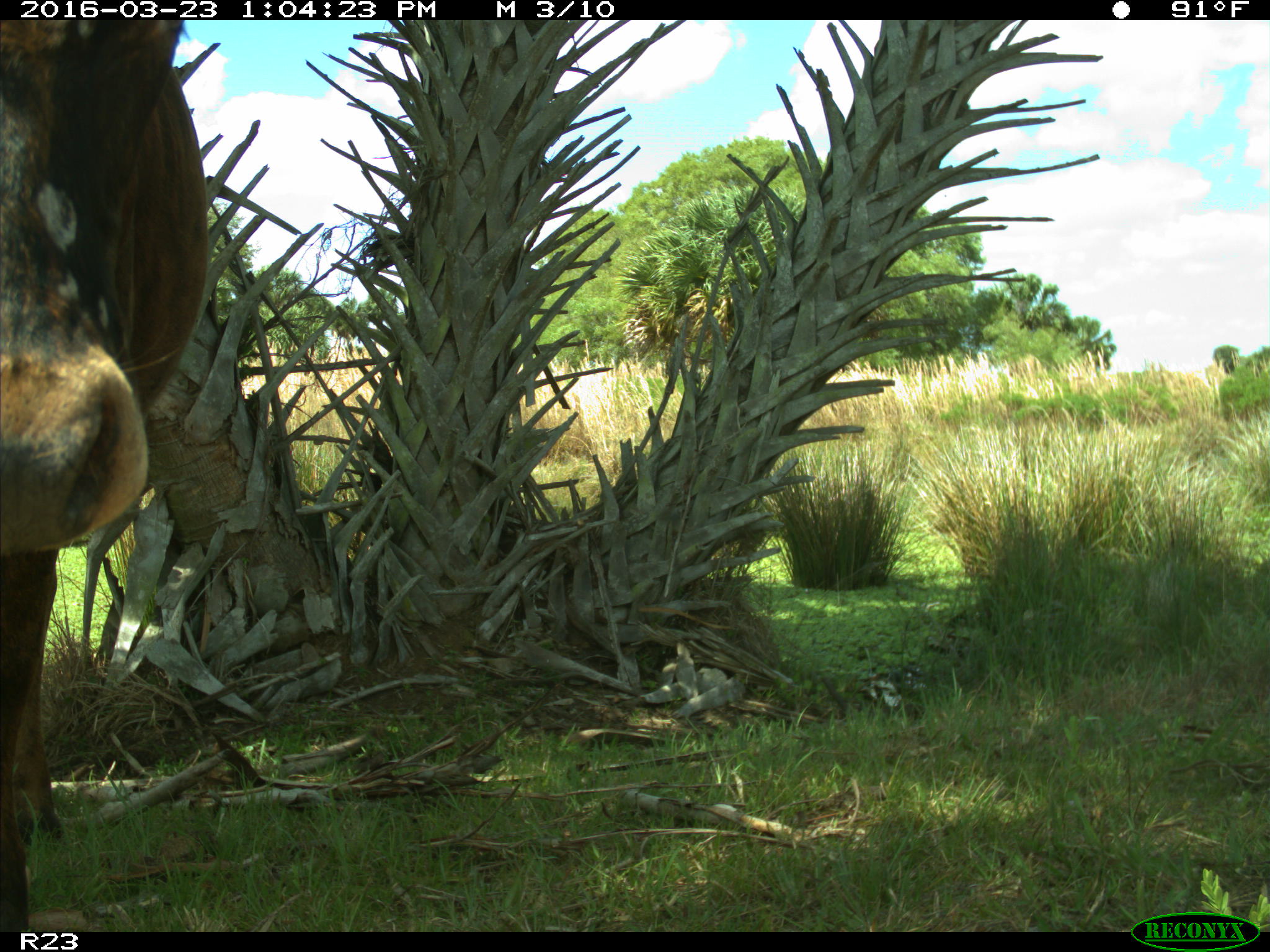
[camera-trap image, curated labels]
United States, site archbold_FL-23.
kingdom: Animalia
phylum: Chordata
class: Mammalia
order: Artiodactyla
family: Bovidae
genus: Bos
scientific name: Bos taurus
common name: domestic cow